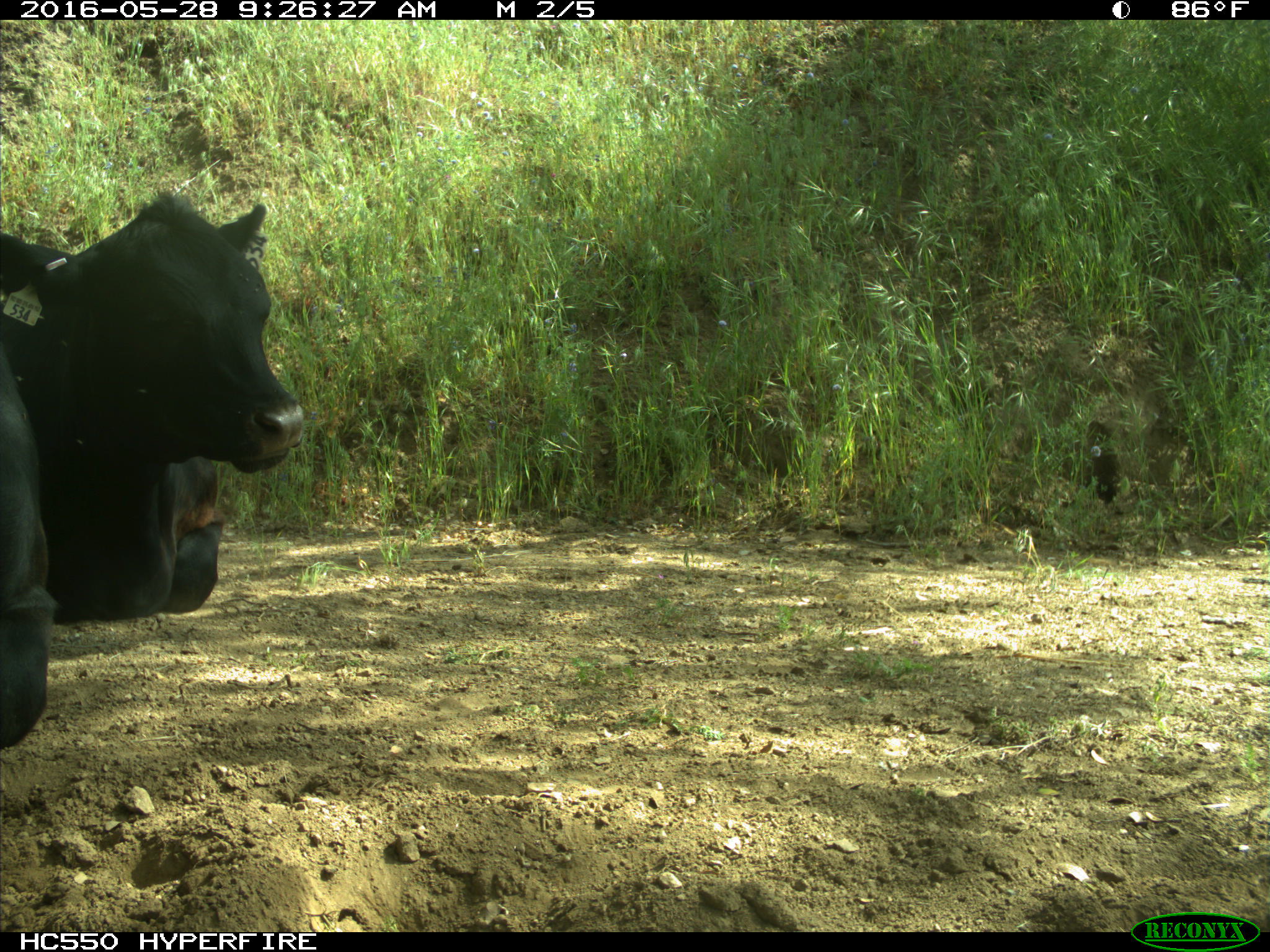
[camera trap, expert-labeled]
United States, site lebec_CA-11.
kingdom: Animalia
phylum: Chordata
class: Mammalia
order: Artiodactyla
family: Bovidae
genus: Bos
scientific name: Bos taurus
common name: domestic cow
Bos taurus (domestic cow).